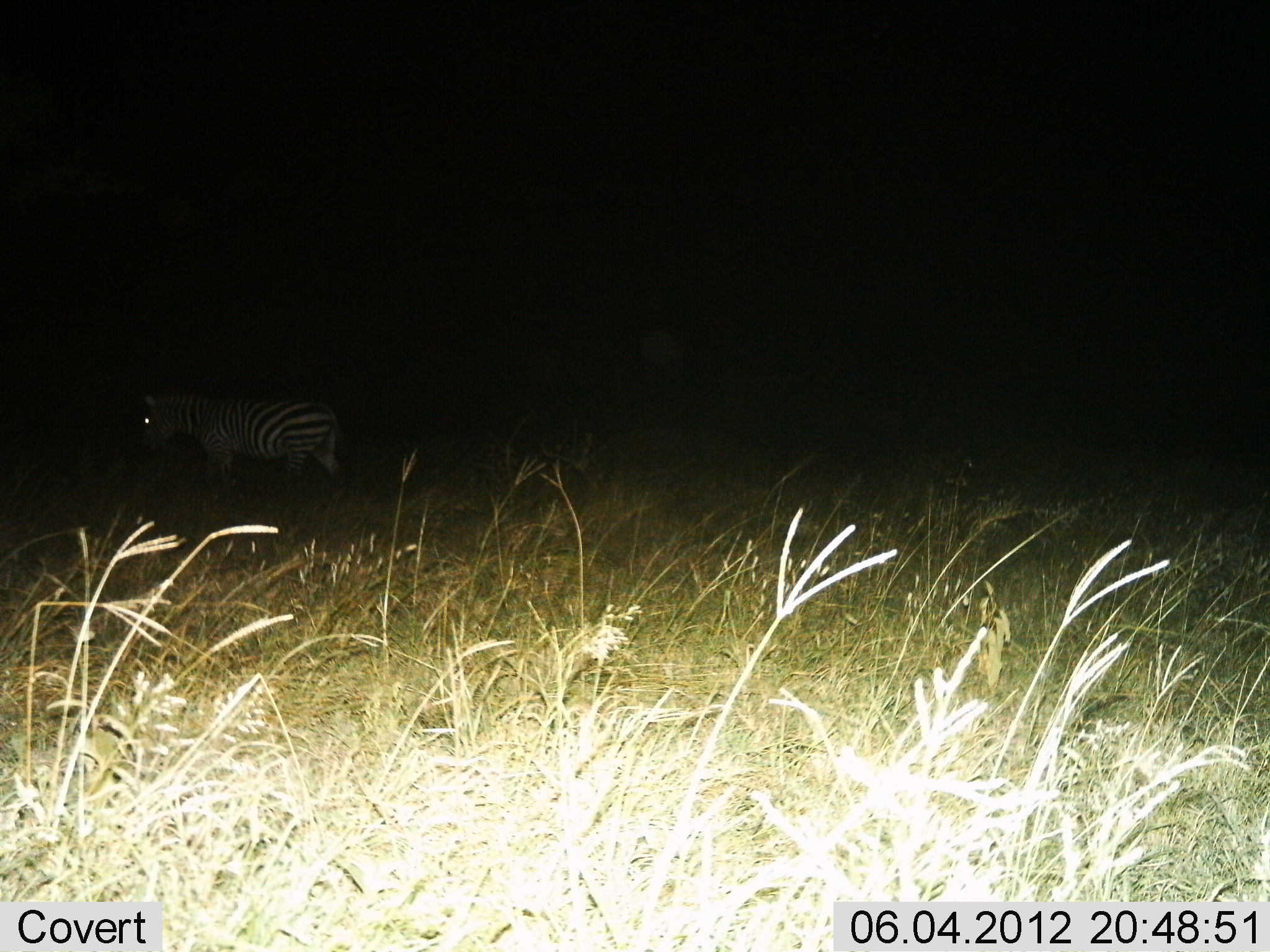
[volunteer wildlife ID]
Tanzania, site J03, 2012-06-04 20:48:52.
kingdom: Animalia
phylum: Chordata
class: Mammalia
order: Perissodactyla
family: Equidae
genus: Equus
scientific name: Equus quagga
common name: plains zebra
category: zebra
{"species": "zebra (plains zebra) (Equus quagga)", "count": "1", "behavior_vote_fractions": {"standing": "40%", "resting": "0%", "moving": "60%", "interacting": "0%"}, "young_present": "0%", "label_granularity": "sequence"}